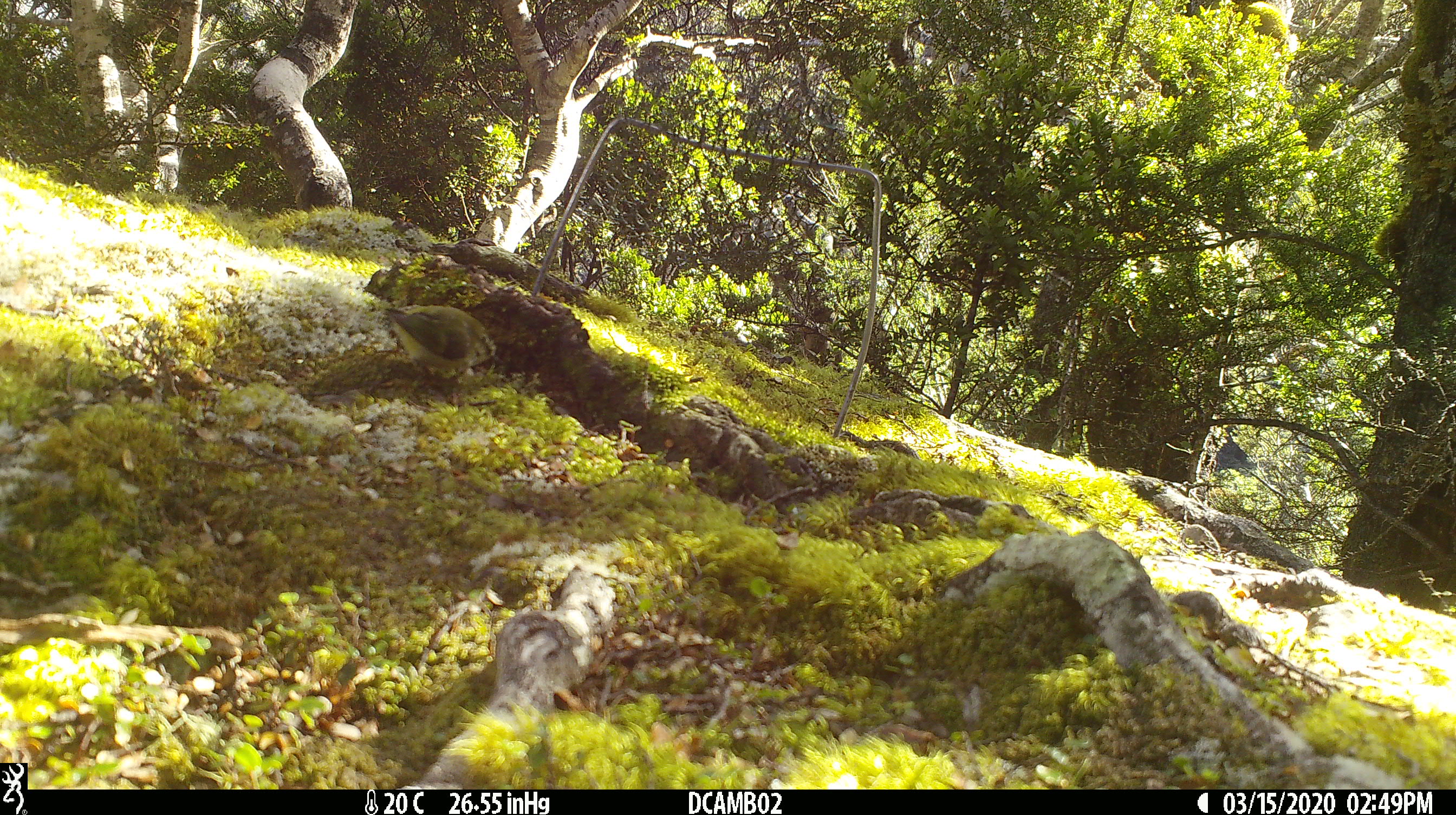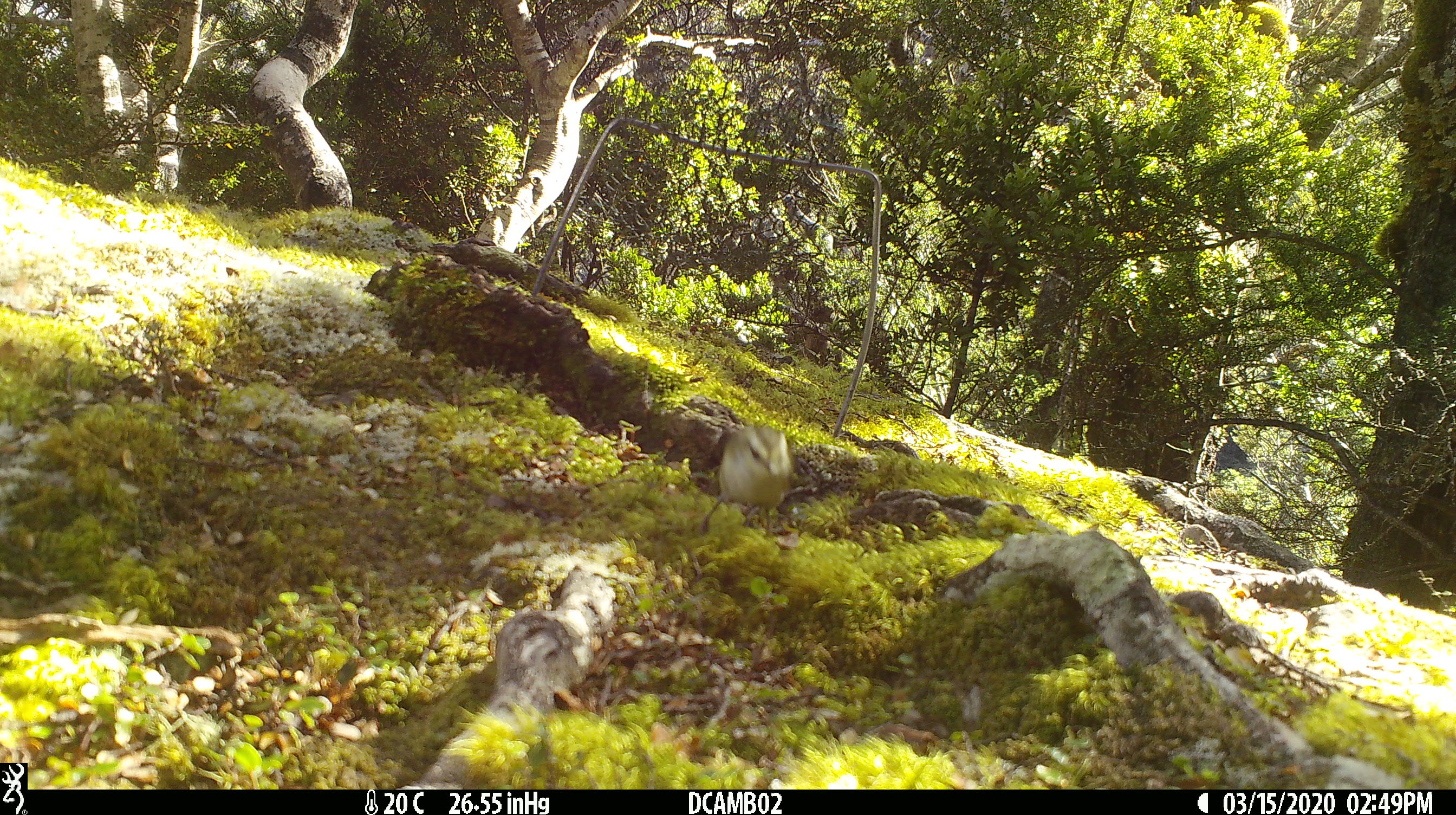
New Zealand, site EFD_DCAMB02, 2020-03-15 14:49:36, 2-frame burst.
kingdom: Animalia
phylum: Chordata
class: Aves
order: Passeriformes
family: Acanthisittidae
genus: Acanthisitta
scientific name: Acanthisitta chloris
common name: rifleman